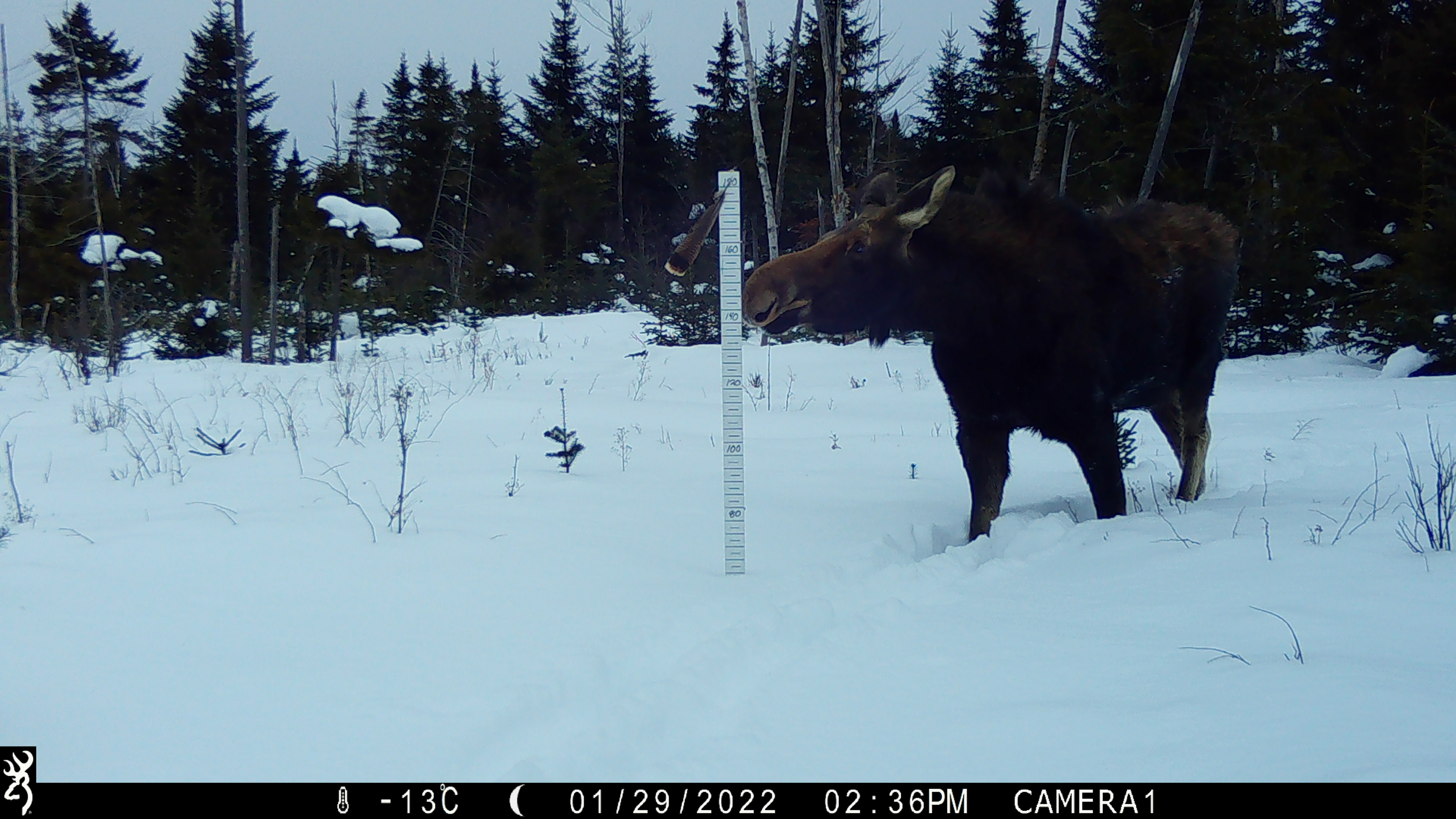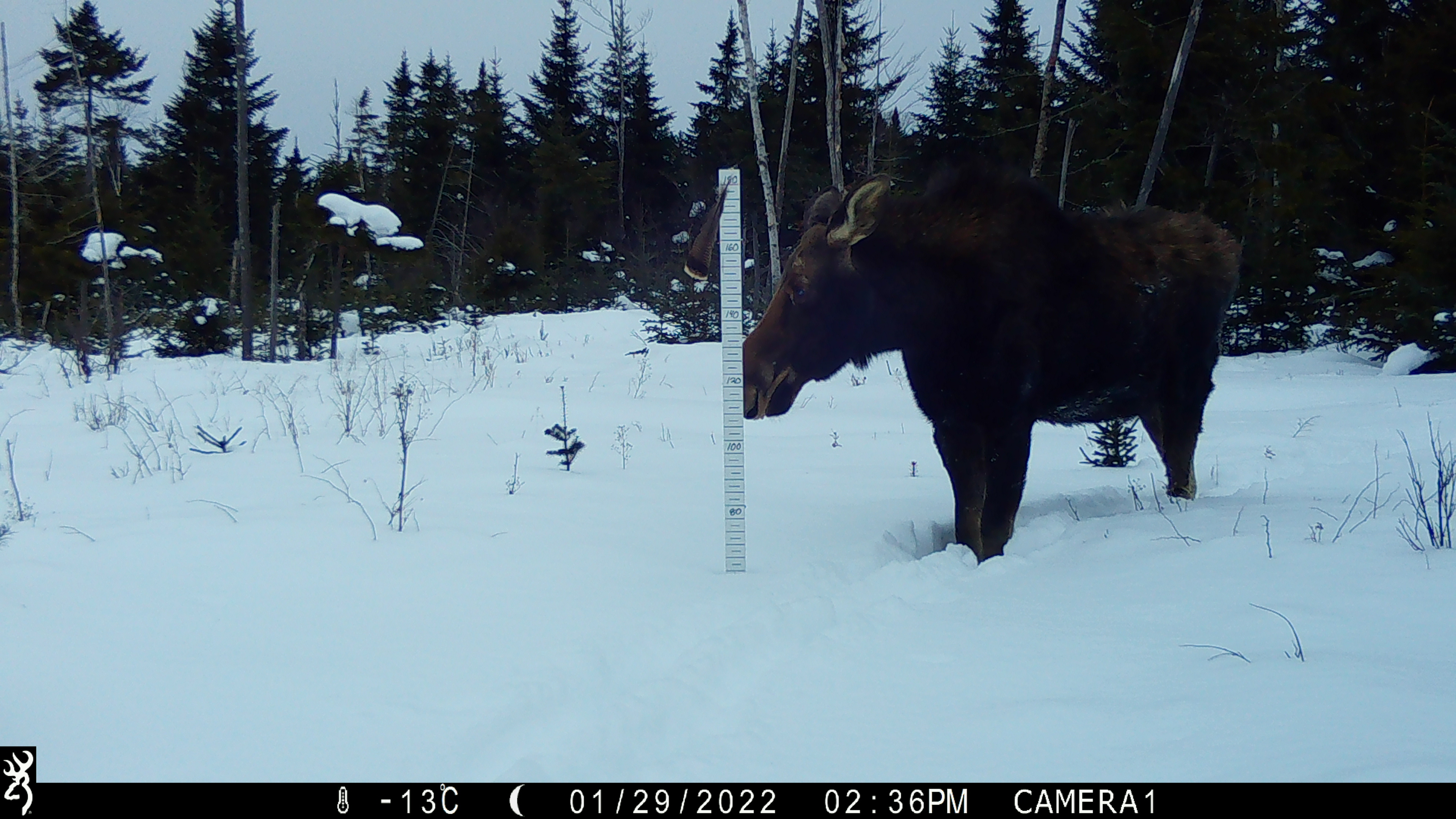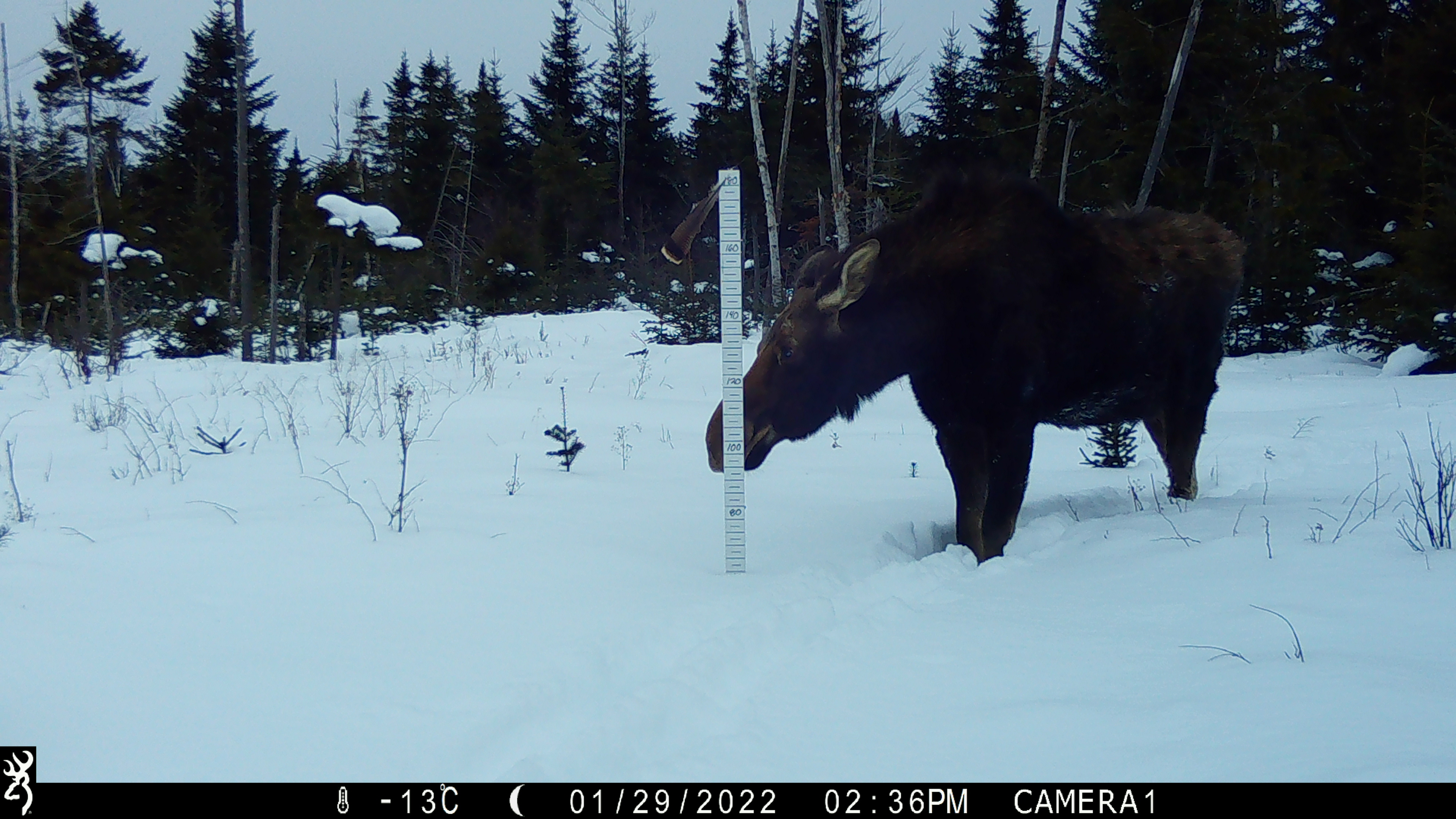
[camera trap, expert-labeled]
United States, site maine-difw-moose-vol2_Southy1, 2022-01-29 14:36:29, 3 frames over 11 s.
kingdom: Animalia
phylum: Chordata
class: Mammalia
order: Artiodactyla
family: Cervidae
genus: Alces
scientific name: Alces alces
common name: moose